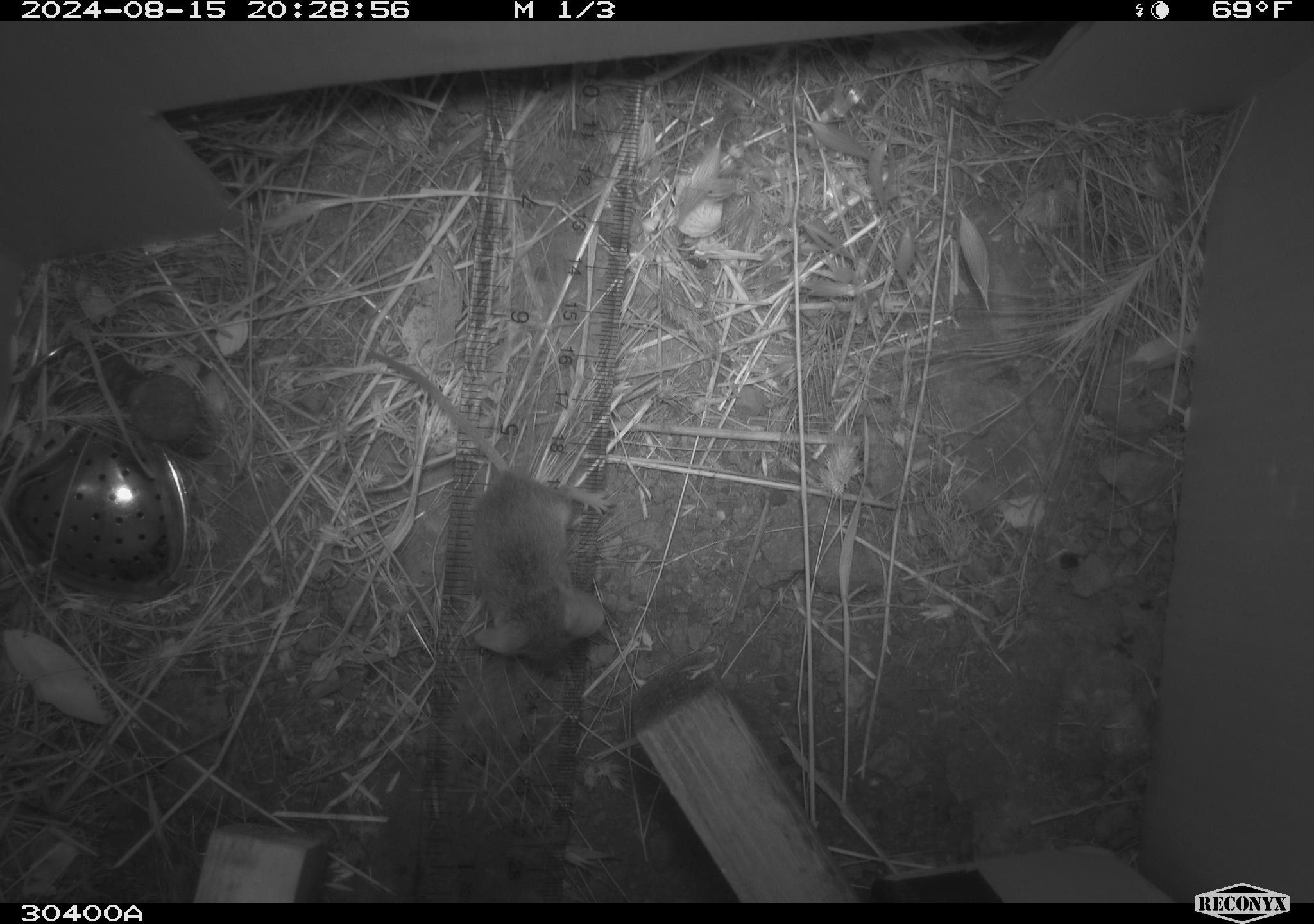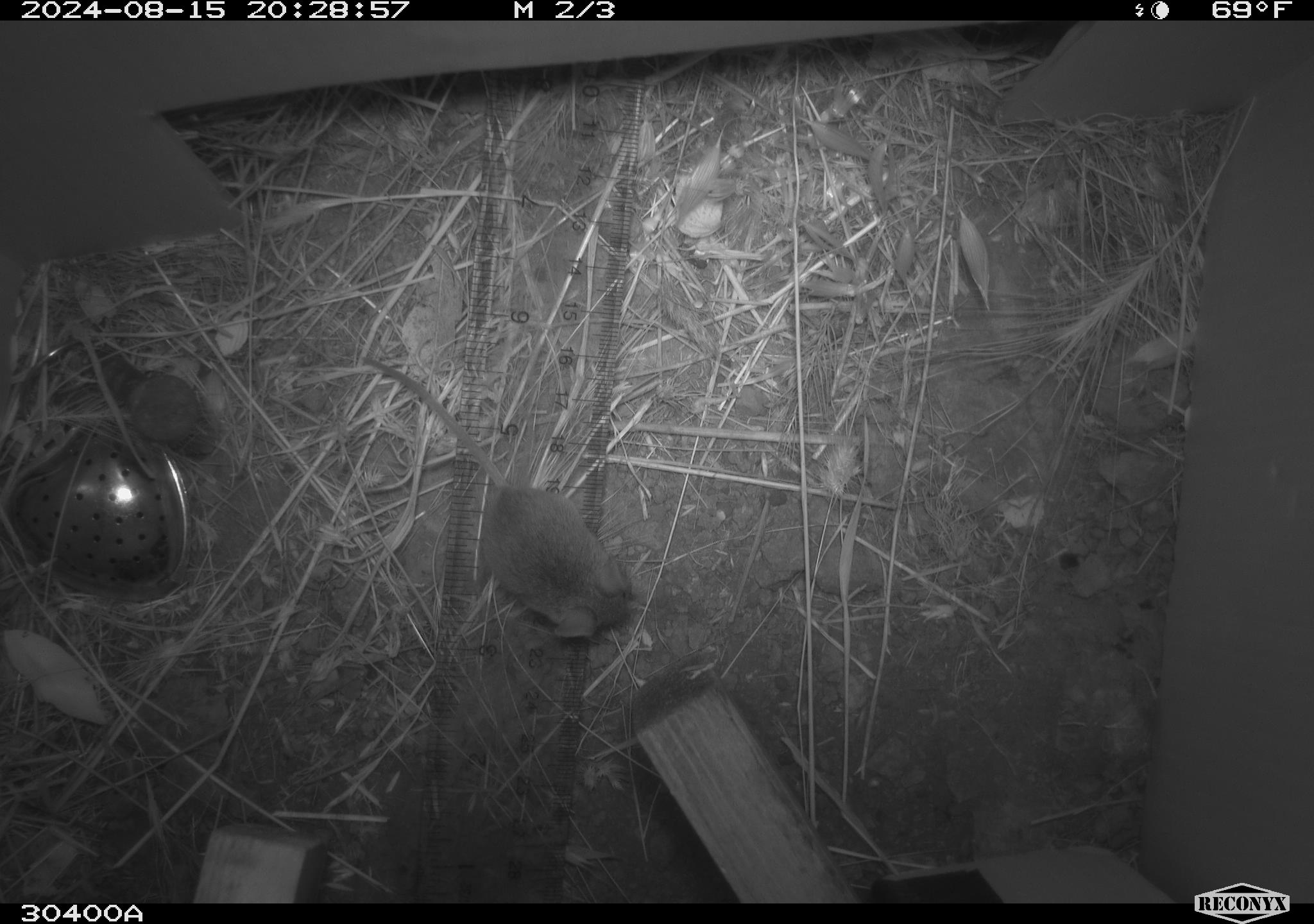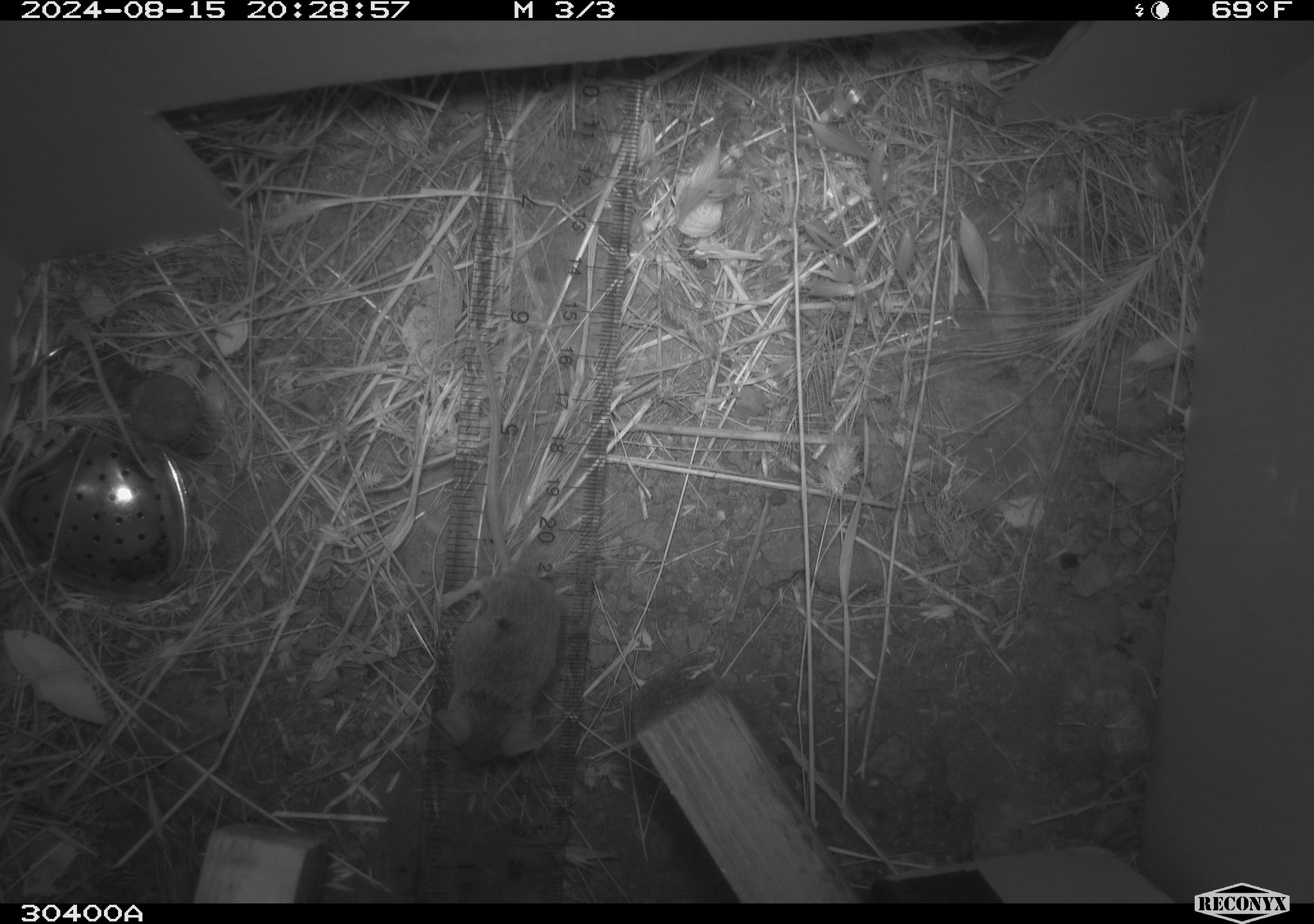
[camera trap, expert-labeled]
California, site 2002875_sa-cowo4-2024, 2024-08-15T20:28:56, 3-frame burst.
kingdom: Animalia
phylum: Chordata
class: Mammalia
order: Rodentia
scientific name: Rodentia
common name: mouse species